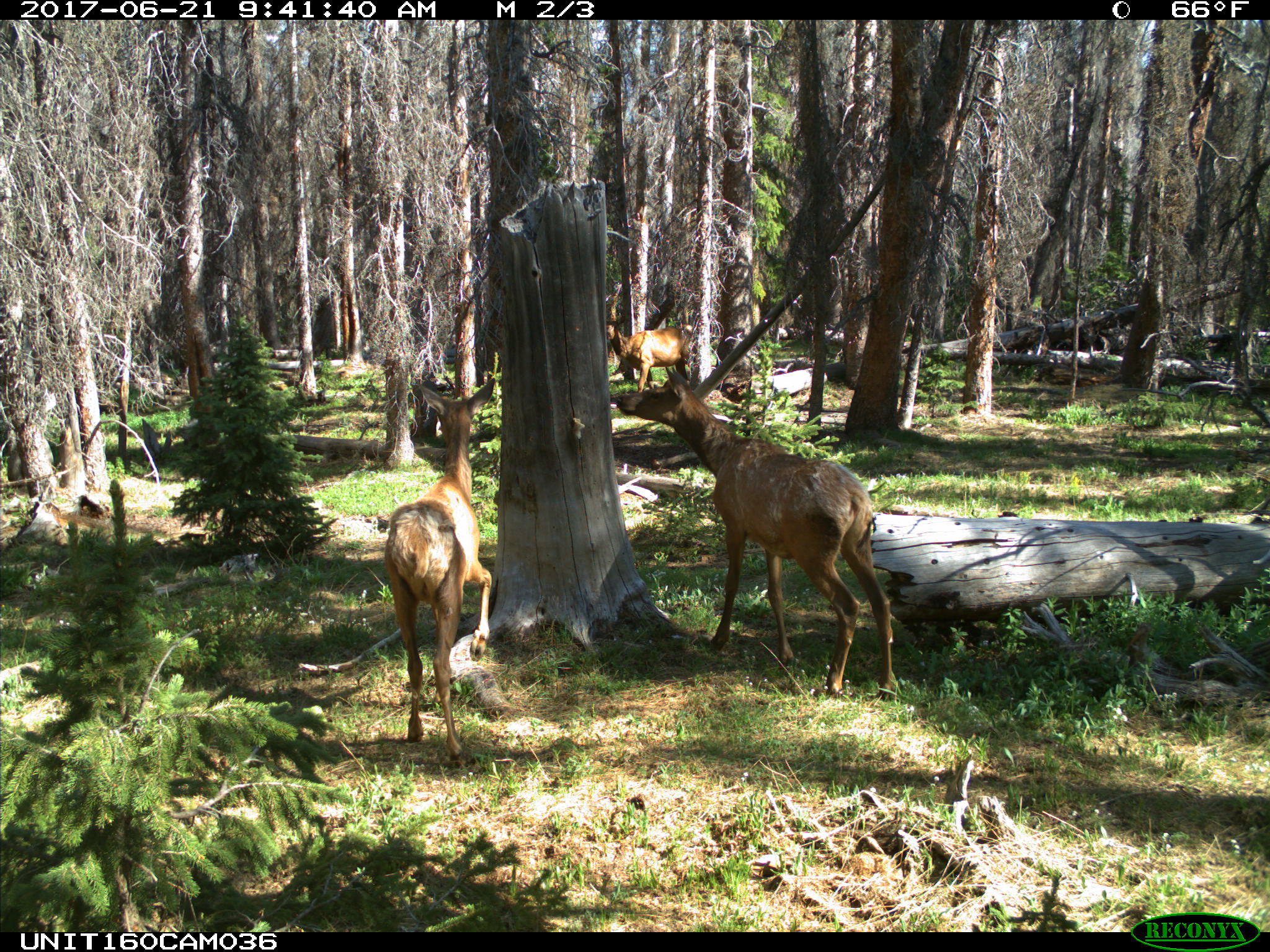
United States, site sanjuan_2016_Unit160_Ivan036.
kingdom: Animalia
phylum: Chordata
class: Mammalia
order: Artiodactyla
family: Cervidae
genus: Cervus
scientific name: Cervus elaphus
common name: red deer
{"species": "Cervus elaphus (red deer)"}